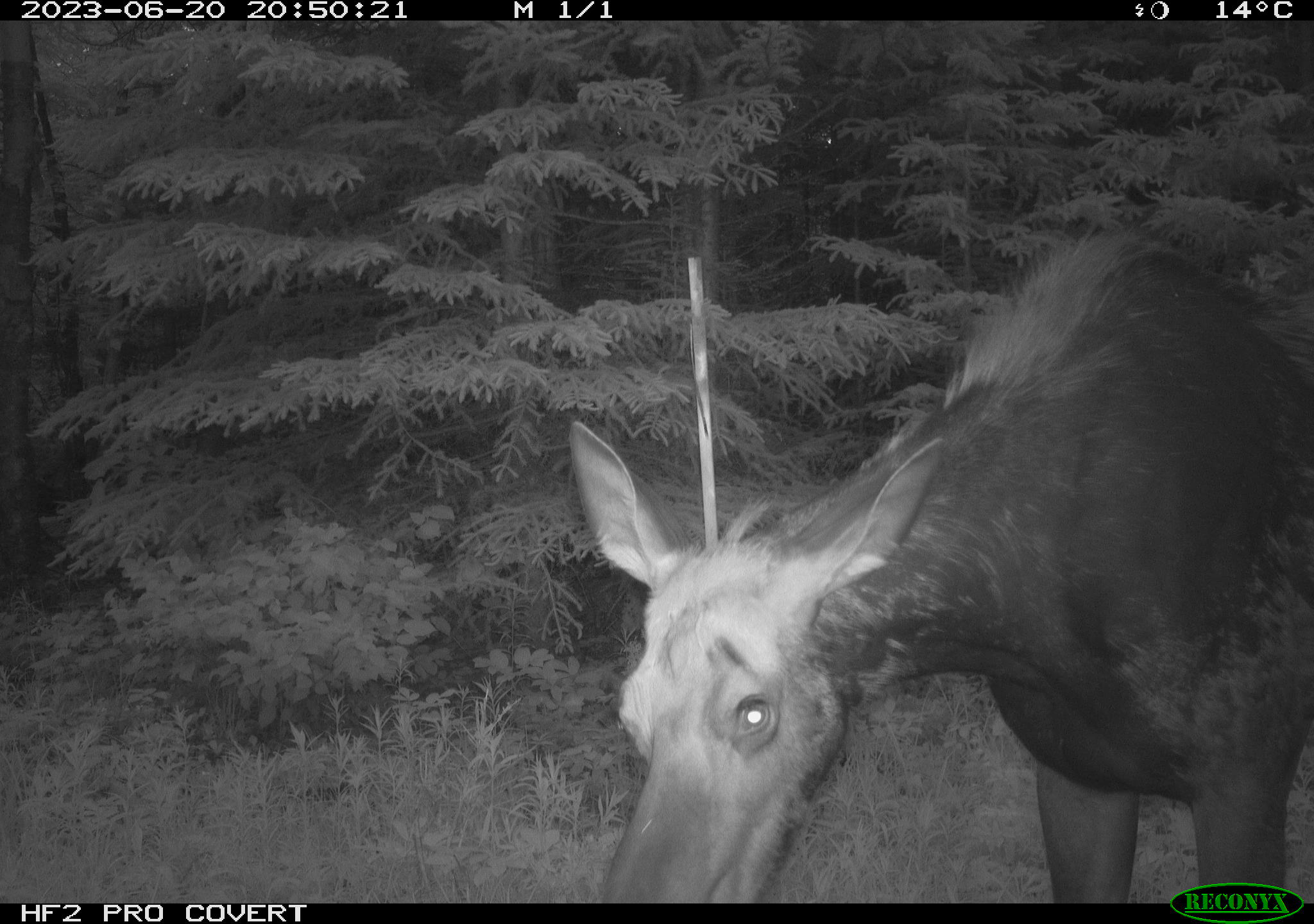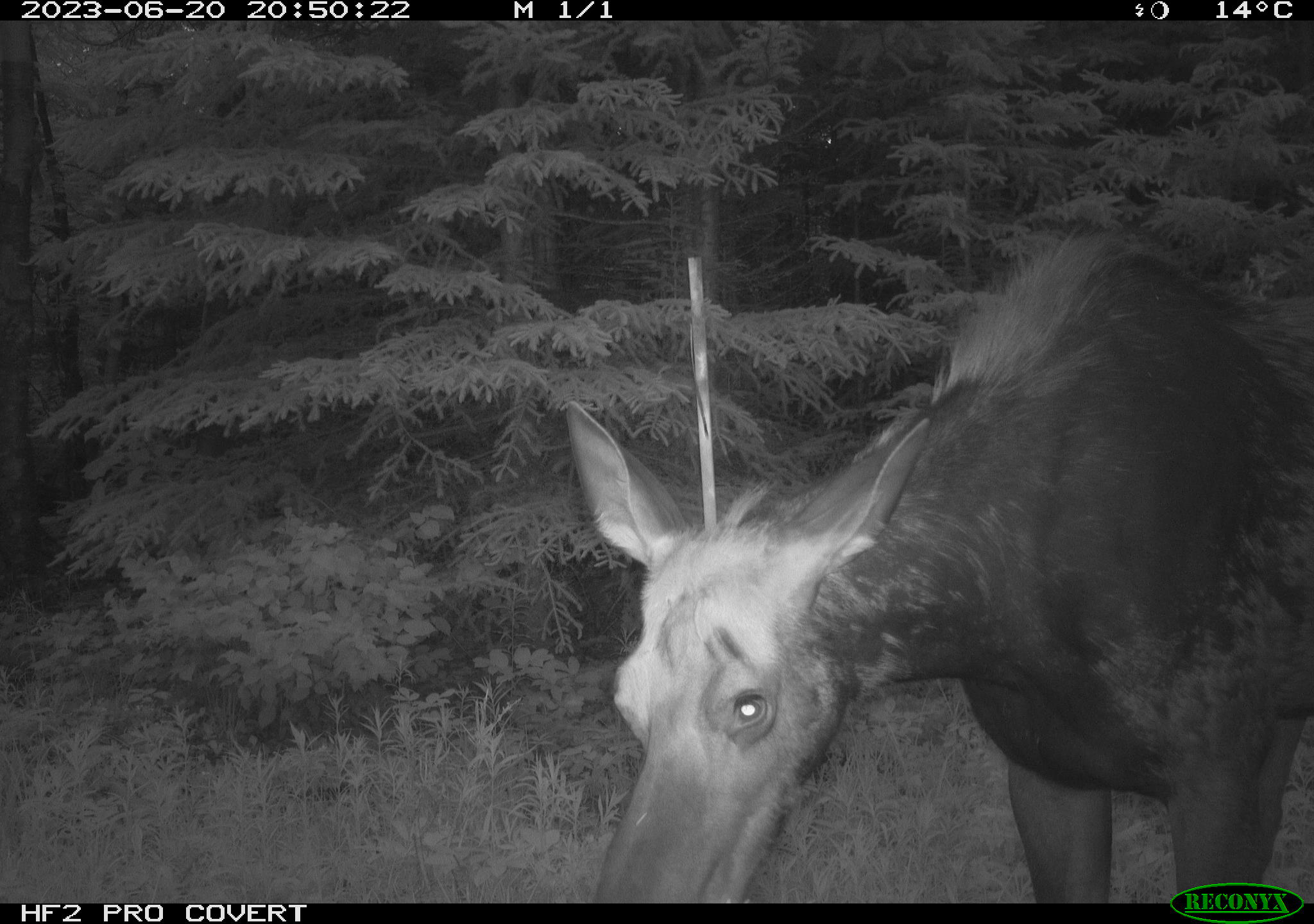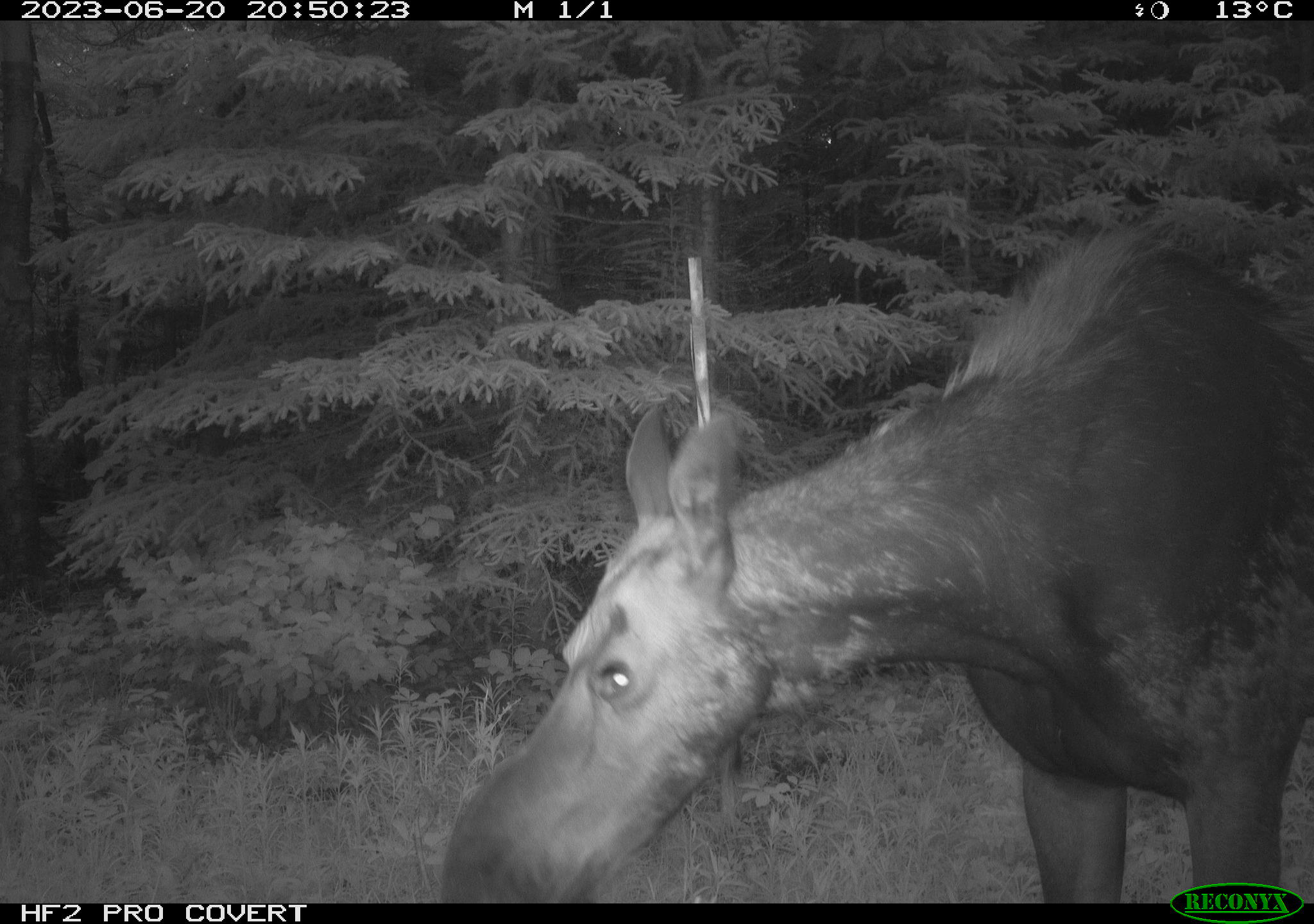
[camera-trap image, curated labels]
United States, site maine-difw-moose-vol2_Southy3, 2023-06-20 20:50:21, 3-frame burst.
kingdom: Animalia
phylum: Chordata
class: Mammalia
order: Artiodactyla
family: Cervidae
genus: Alces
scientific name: Alces alces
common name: moose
Moose (Alces alces).